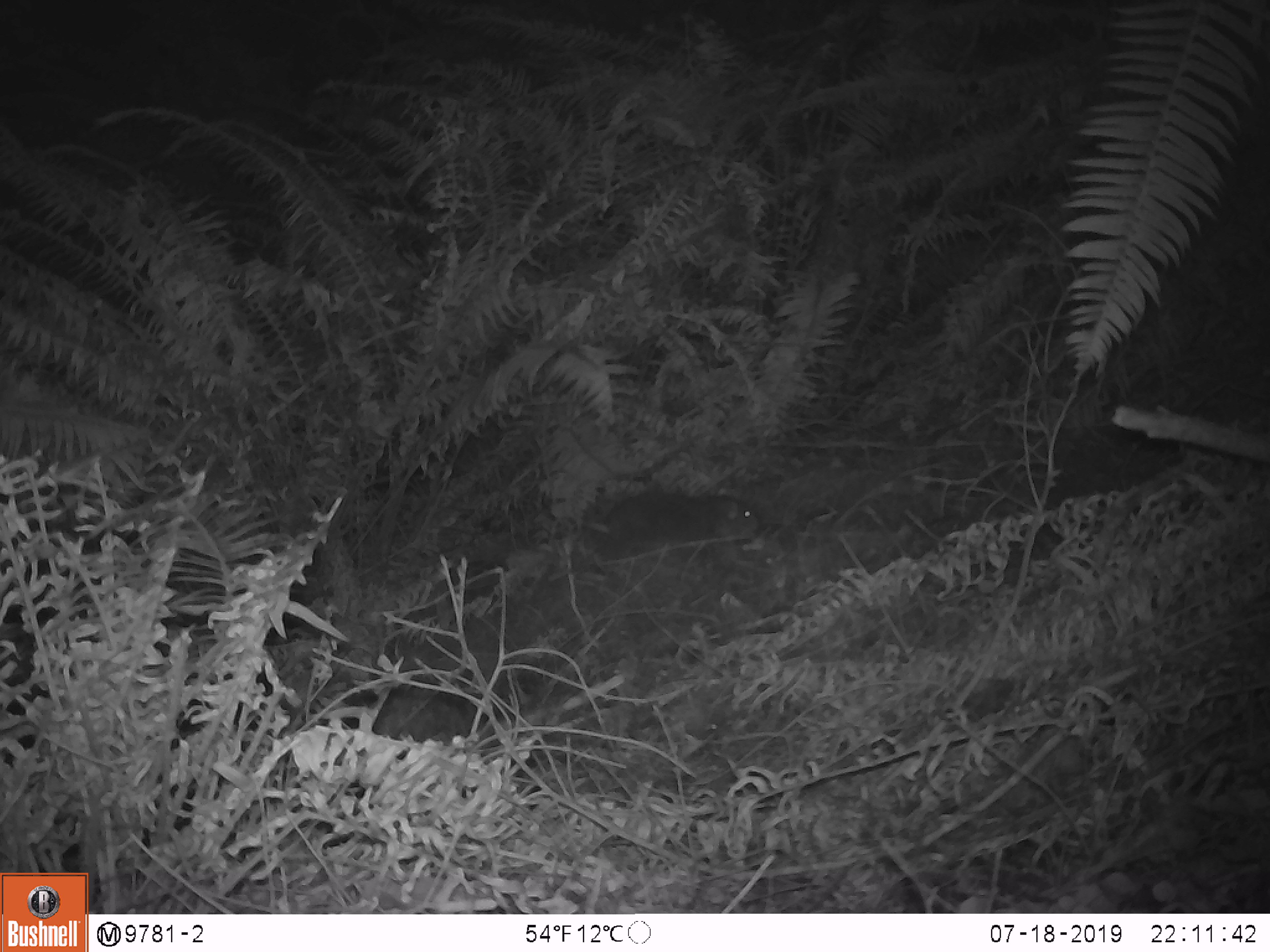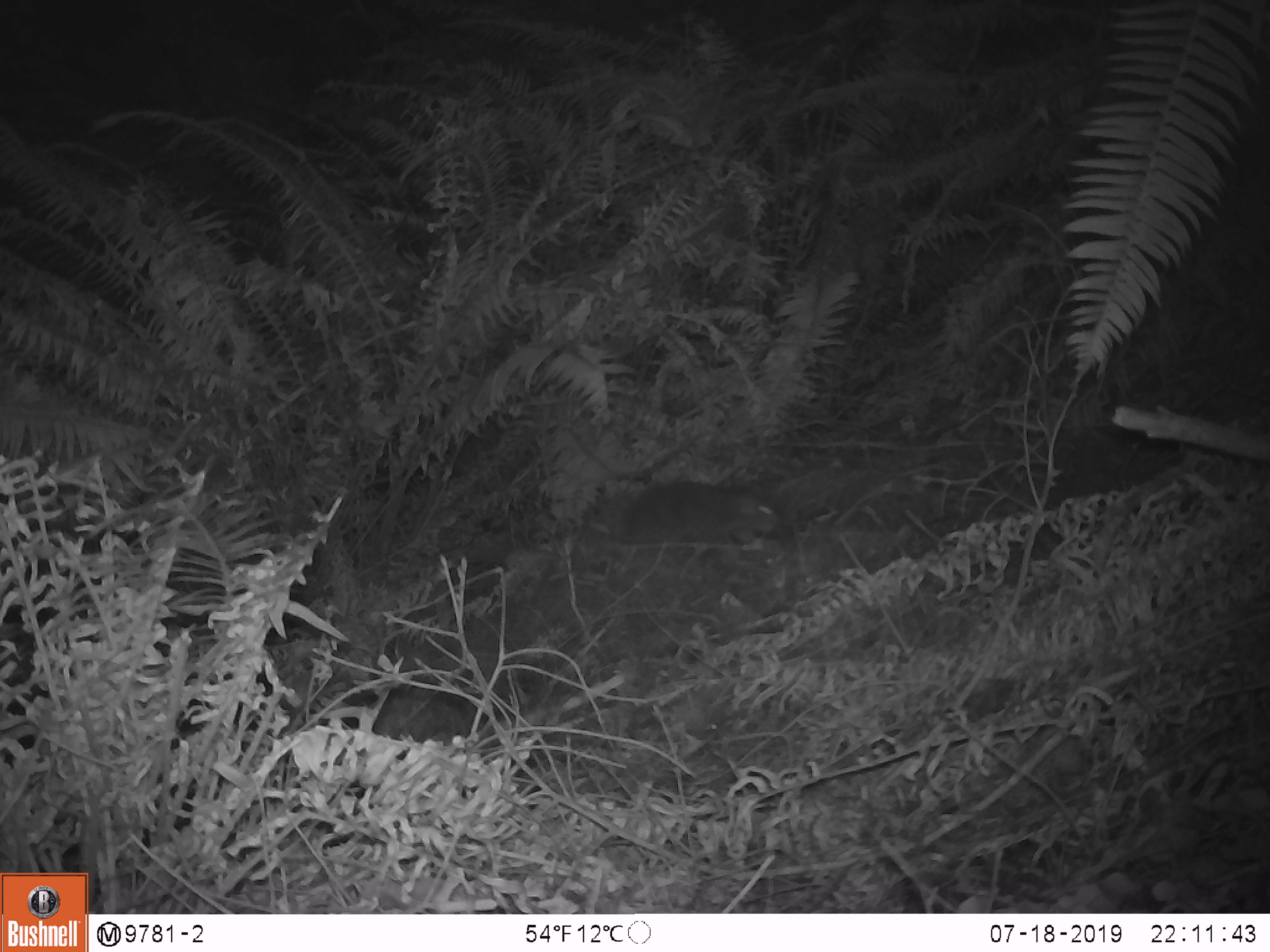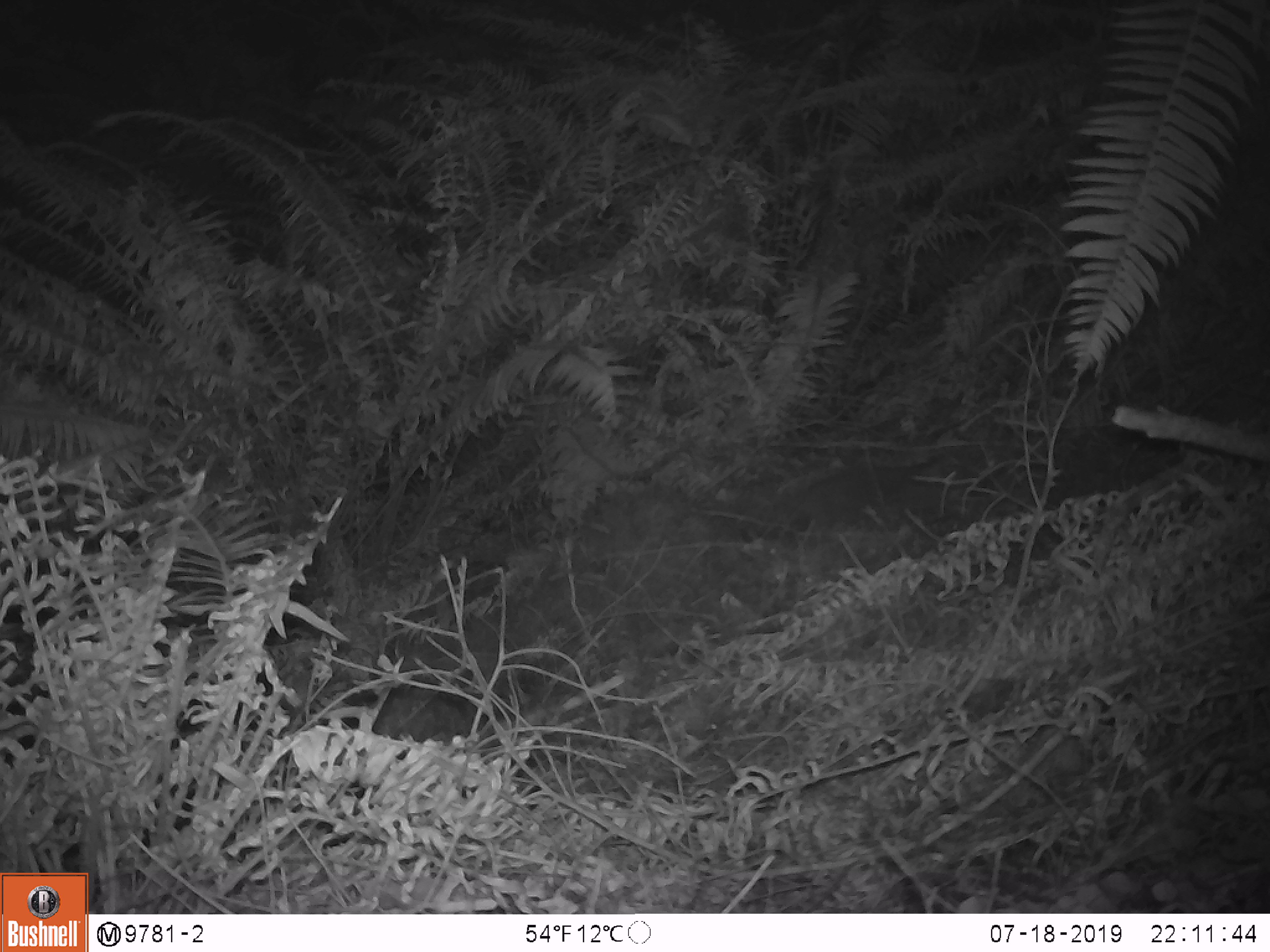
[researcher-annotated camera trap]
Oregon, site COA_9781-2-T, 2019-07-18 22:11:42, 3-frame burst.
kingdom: Animalia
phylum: Chordata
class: Mammalia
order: Rodentia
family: Aplodontiidae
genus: Aplodontia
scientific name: Aplodontia rufa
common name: mountain beaver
Mountain beaver (Aplodontia rufa).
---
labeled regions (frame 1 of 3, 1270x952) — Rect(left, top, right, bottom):
mountain beaver: Rect(587, 487, 763, 562)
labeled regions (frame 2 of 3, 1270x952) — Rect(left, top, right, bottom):
mountain beaver: Rect(617, 475, 785, 551)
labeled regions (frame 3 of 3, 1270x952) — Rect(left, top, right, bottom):
mountain beaver: Rect(788, 451, 967, 533)